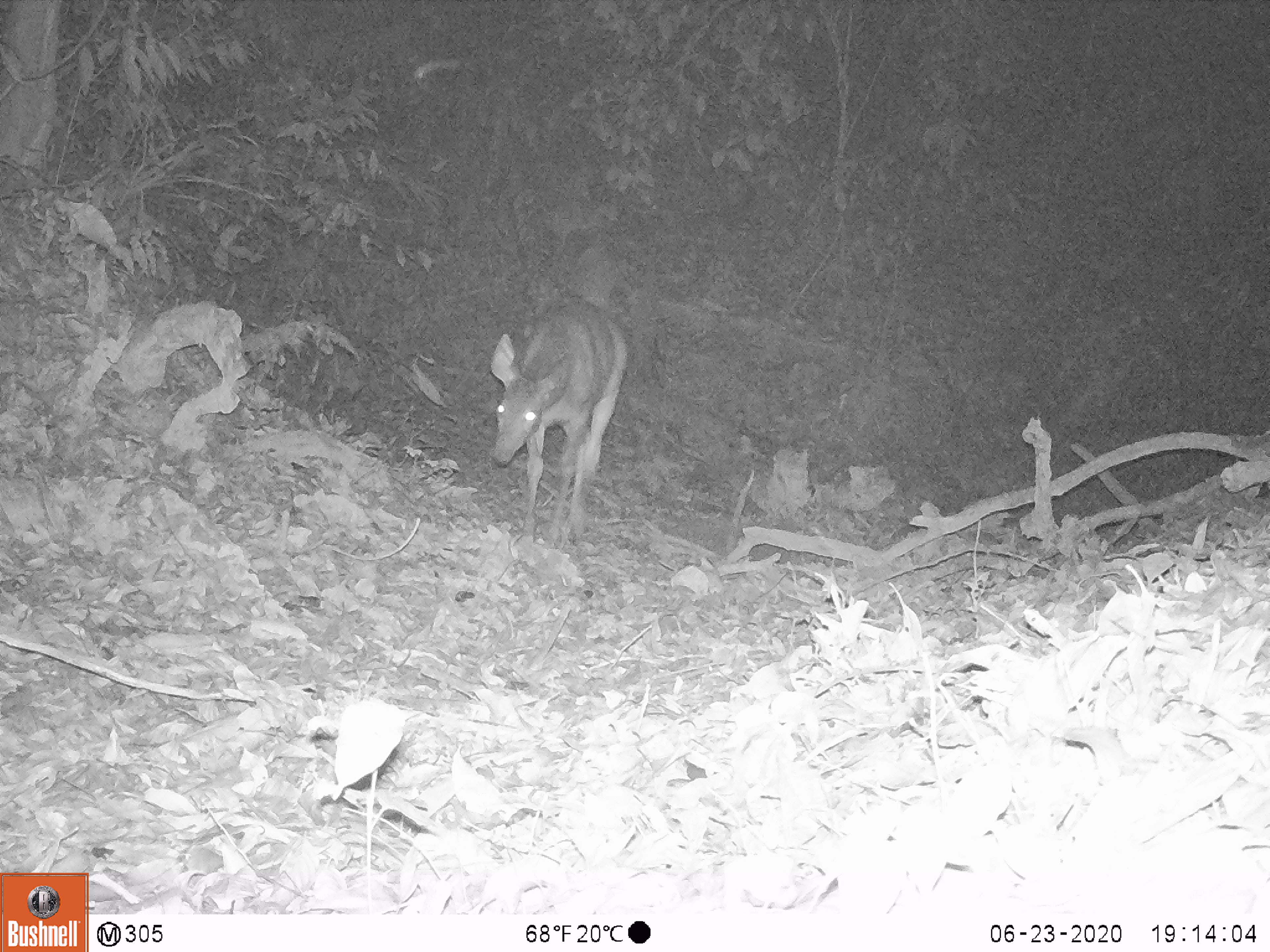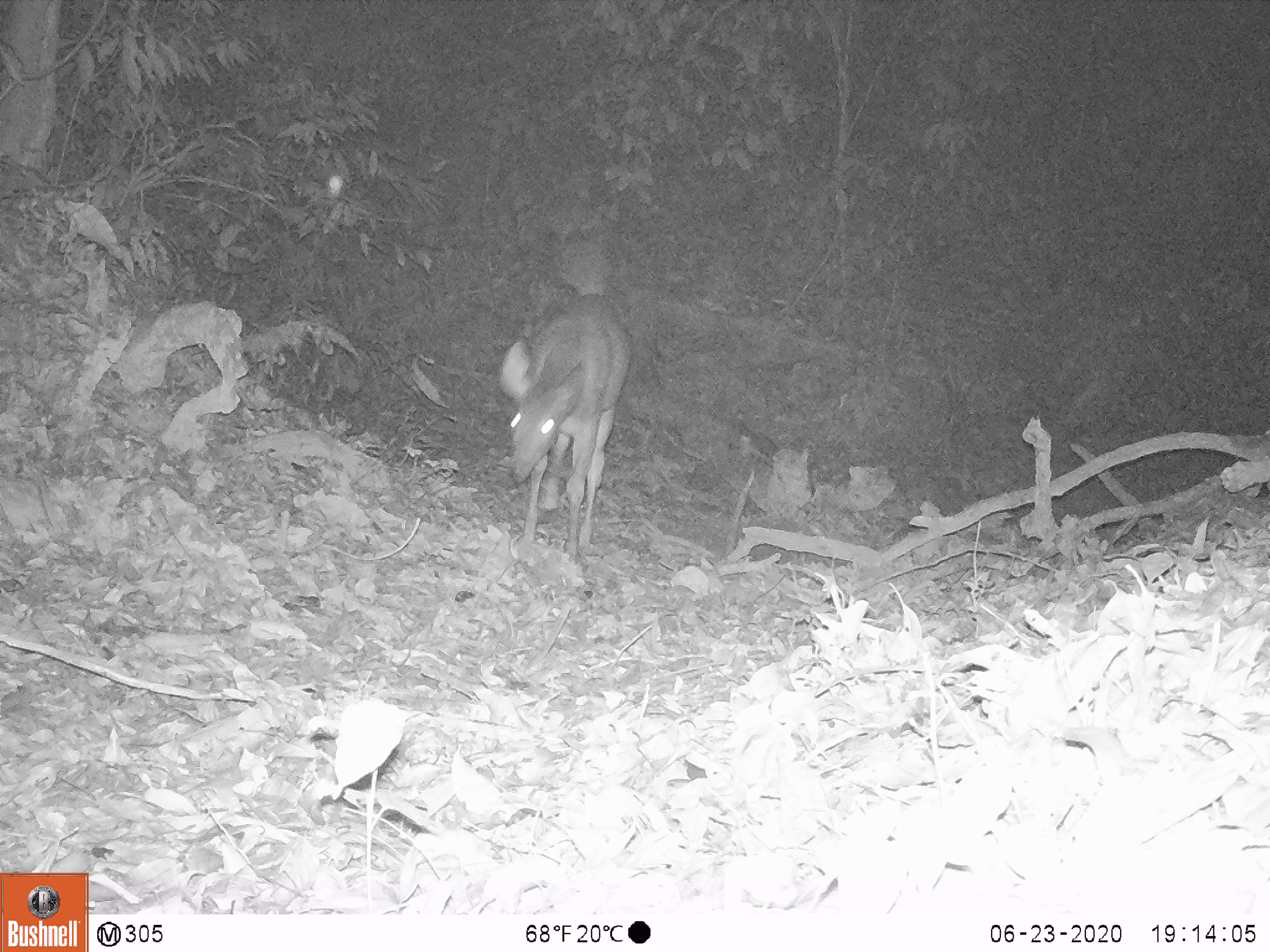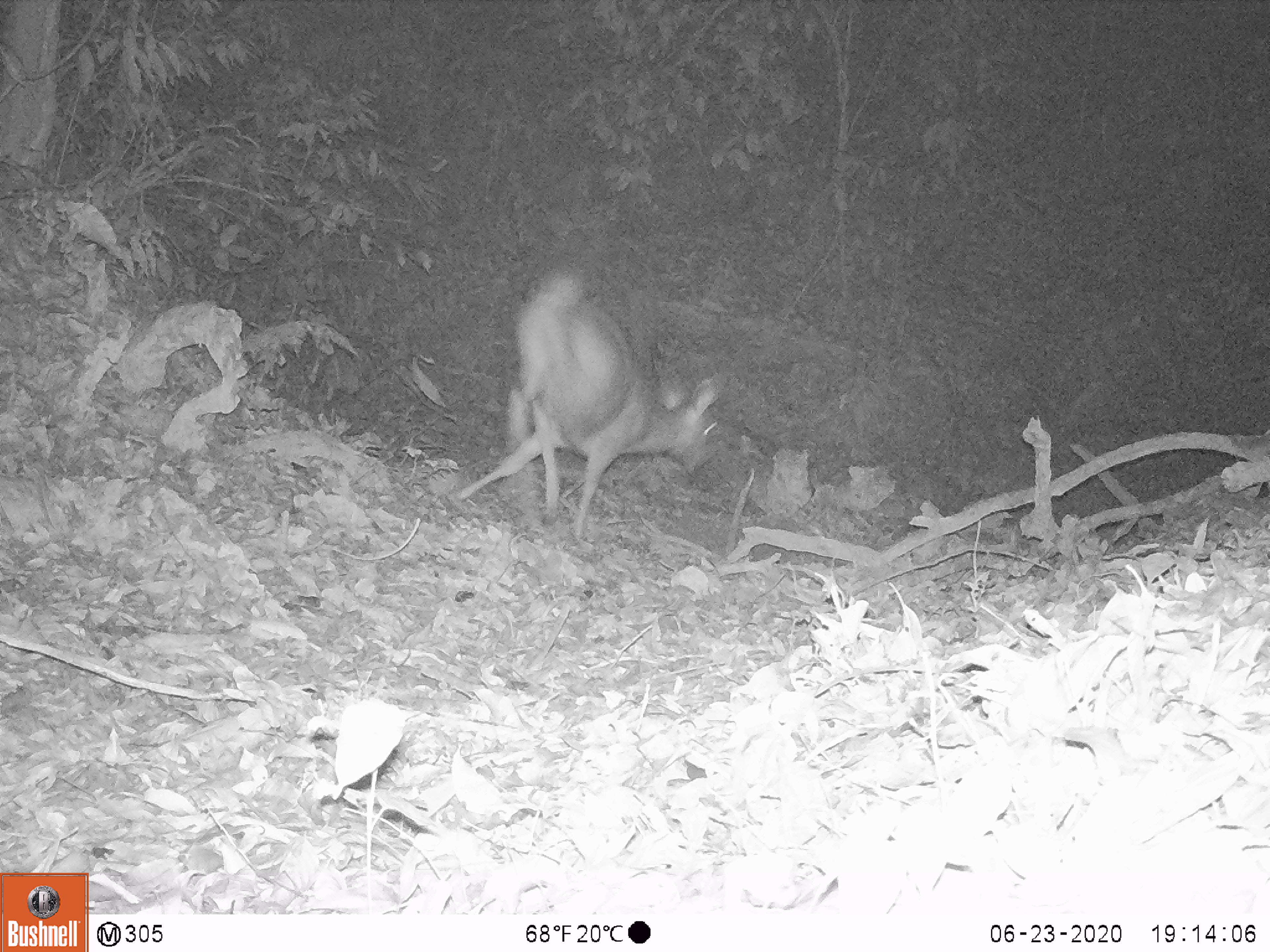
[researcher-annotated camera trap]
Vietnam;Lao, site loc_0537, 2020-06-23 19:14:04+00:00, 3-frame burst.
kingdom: Animalia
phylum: Chordata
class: Mammalia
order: Artiodactyla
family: Cervidae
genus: Rusa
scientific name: Rusa unicolor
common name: sambar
Sambar (Rusa unicolor). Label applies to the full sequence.